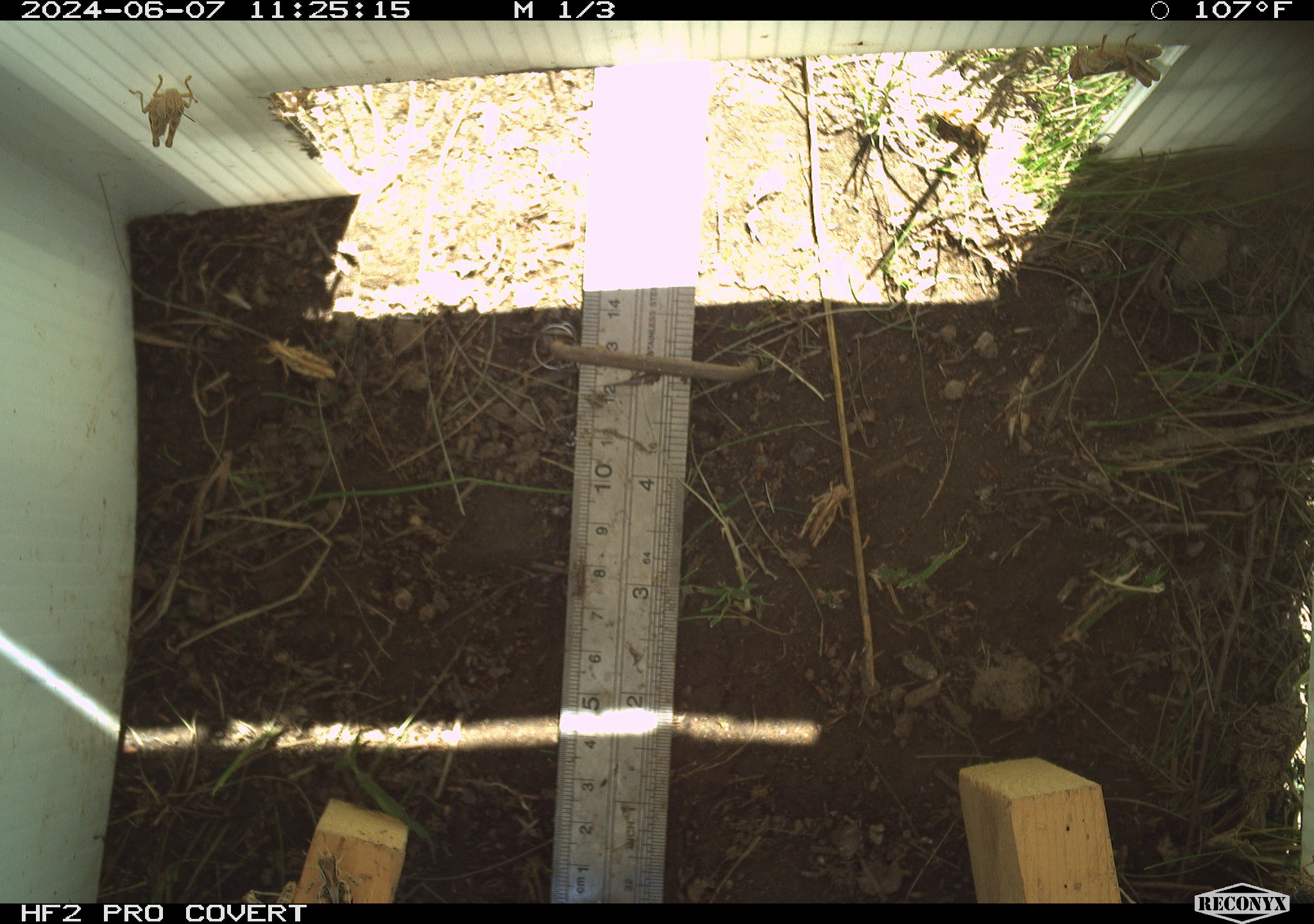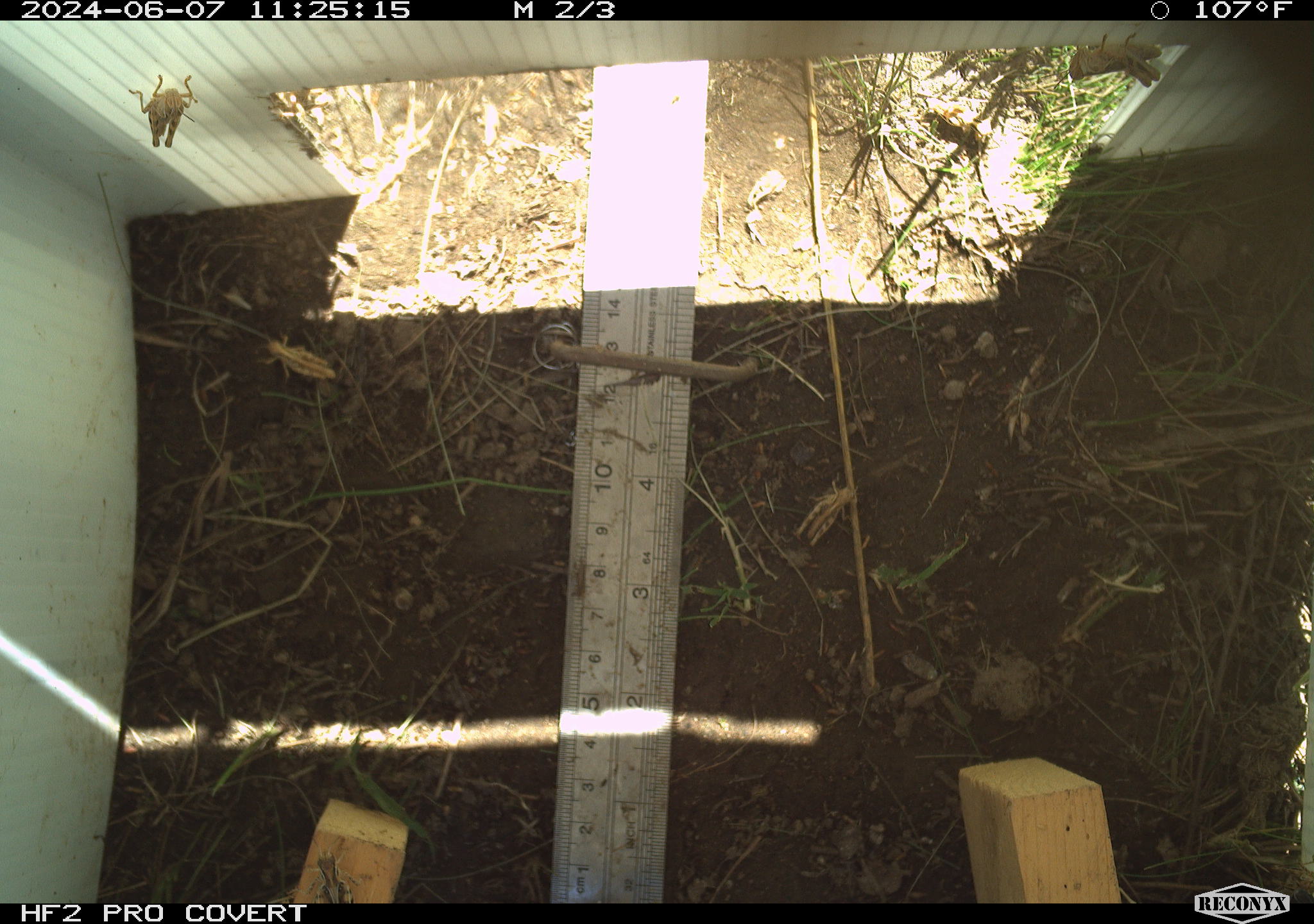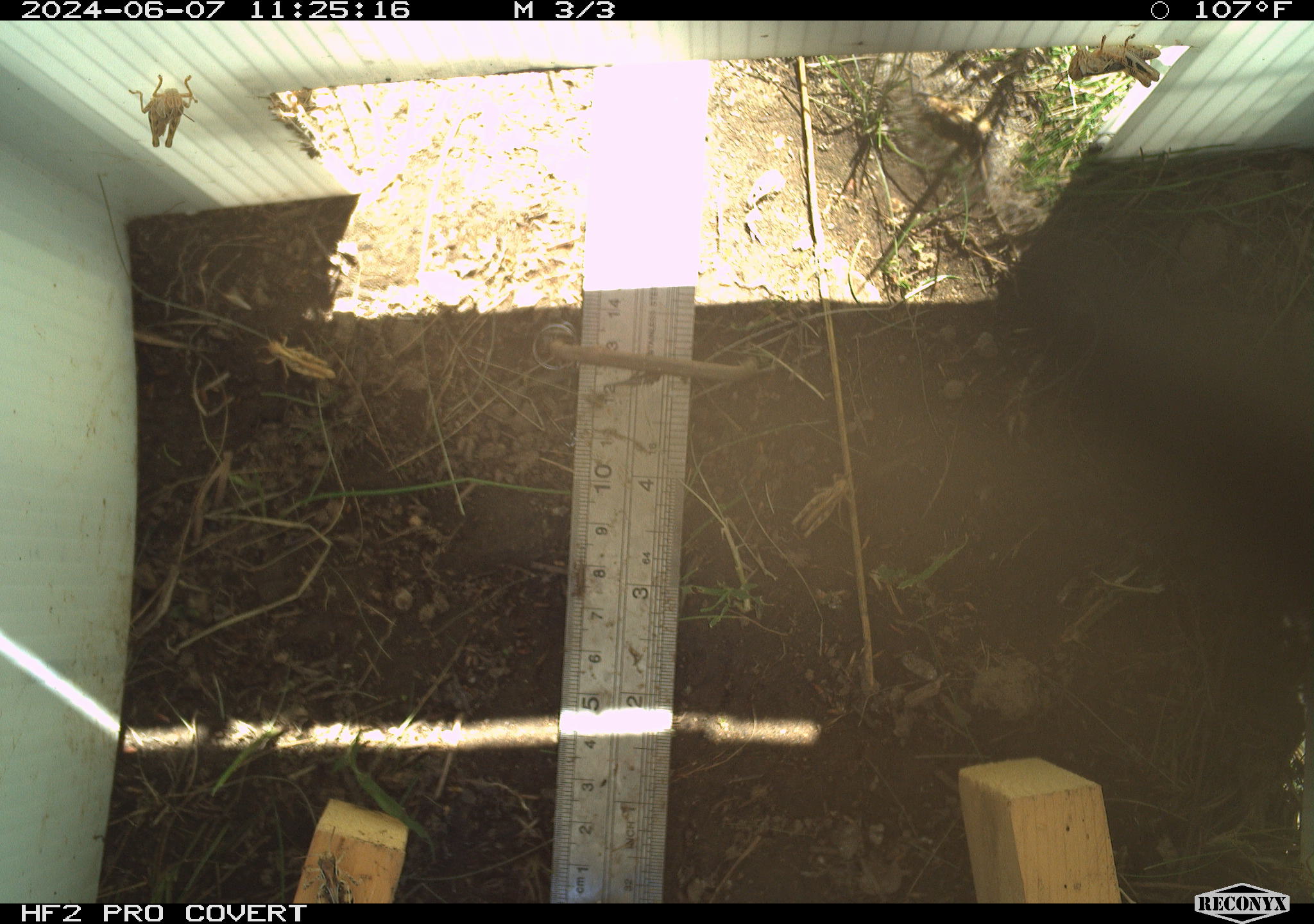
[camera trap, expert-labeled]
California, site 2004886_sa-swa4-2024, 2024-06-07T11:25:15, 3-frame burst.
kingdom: Animalia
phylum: Arthropoda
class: Insecta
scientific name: Insecta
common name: insect